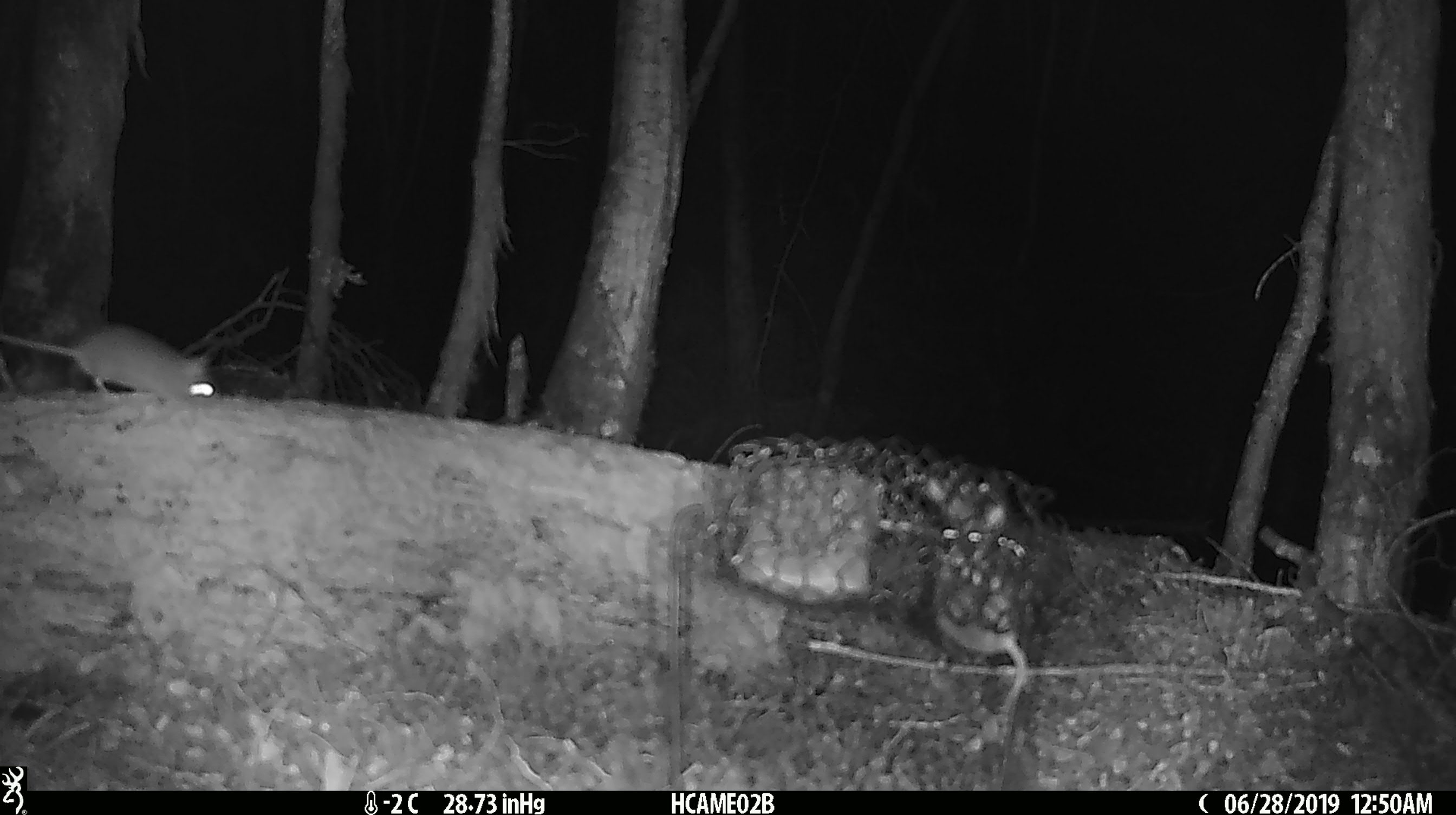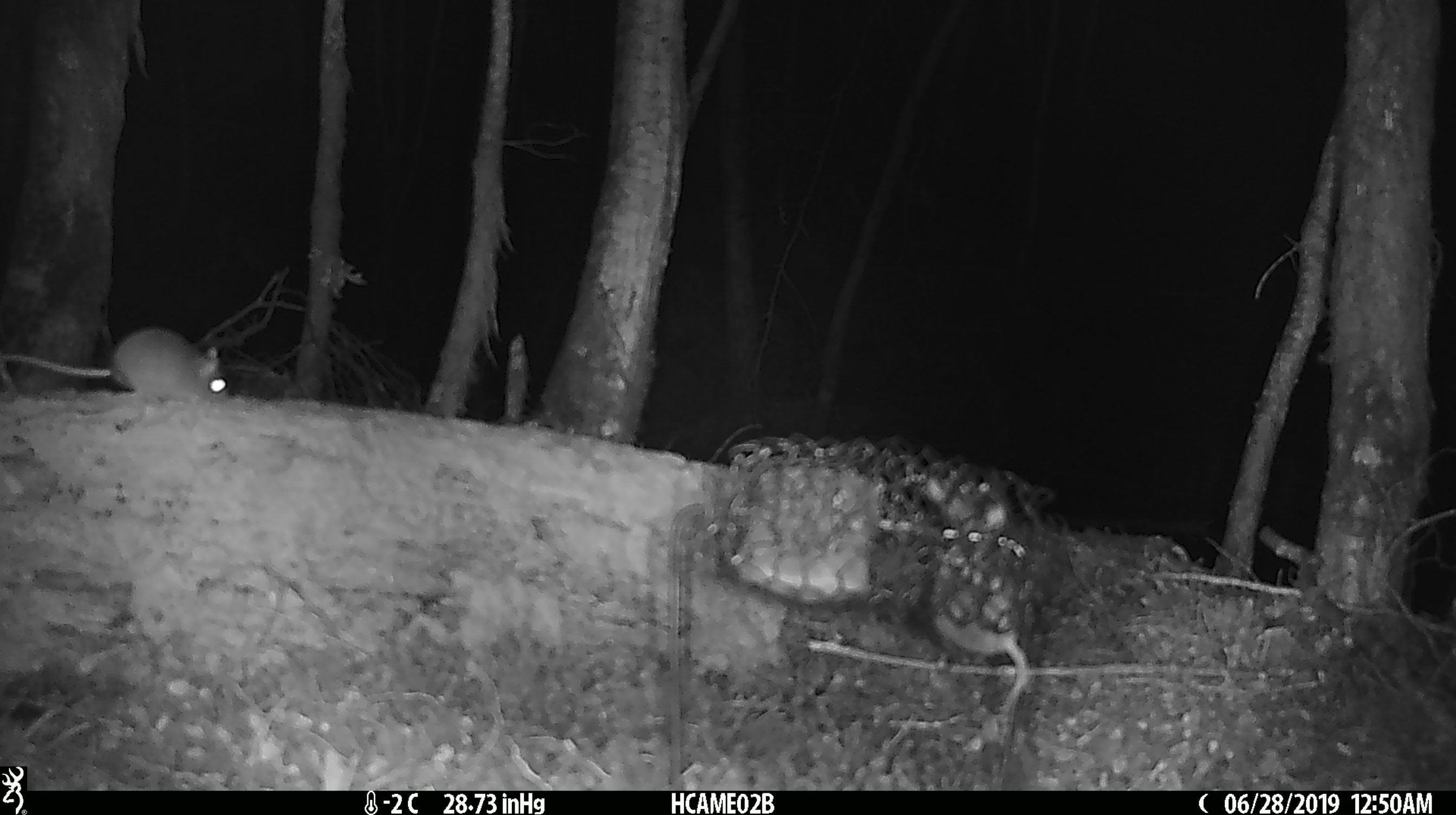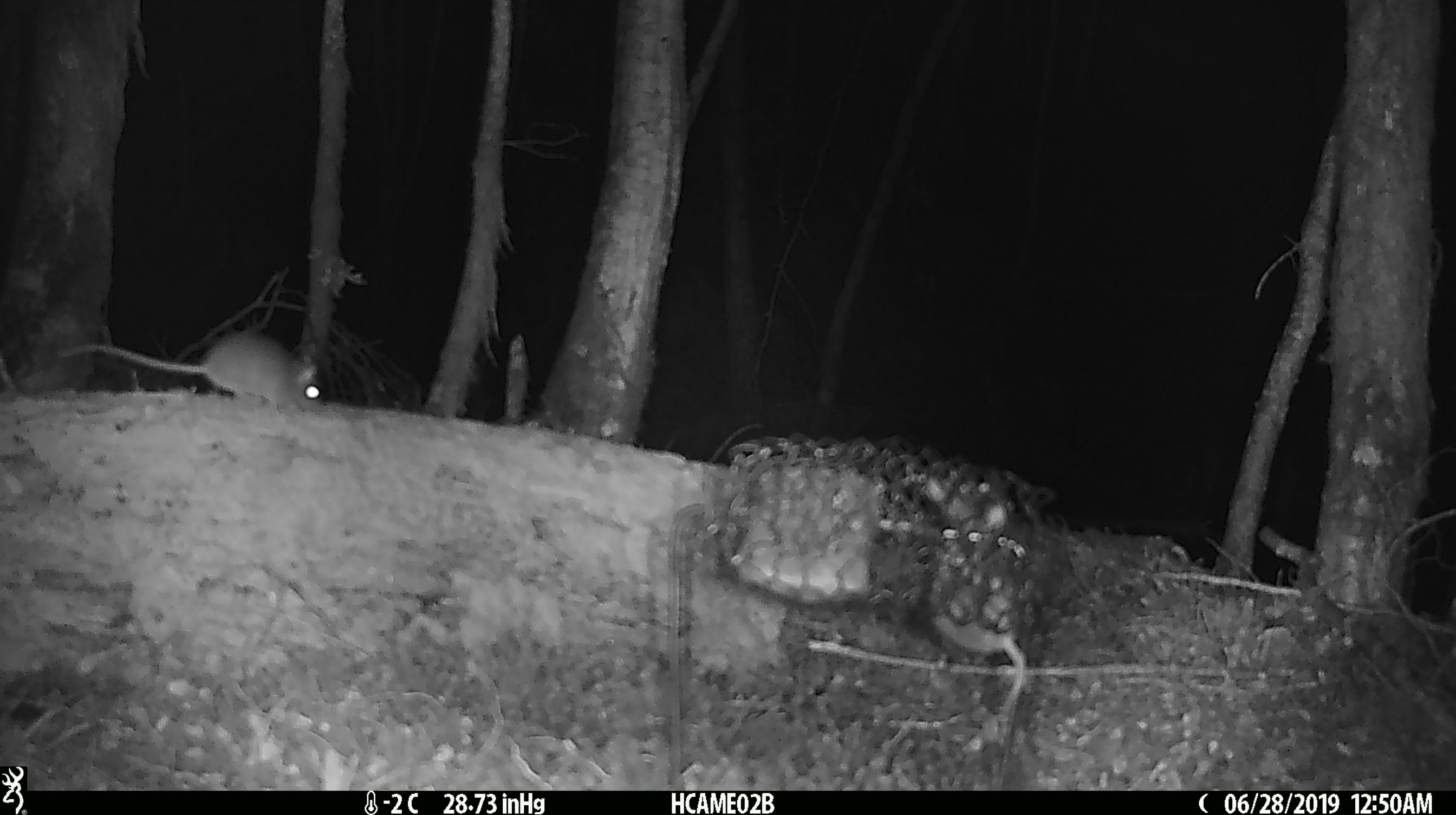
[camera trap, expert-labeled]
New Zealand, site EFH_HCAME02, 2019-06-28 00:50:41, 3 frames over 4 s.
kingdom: Animalia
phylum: Chordata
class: Mammalia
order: Rodentia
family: Muridae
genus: Mus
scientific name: Mus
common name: mouse